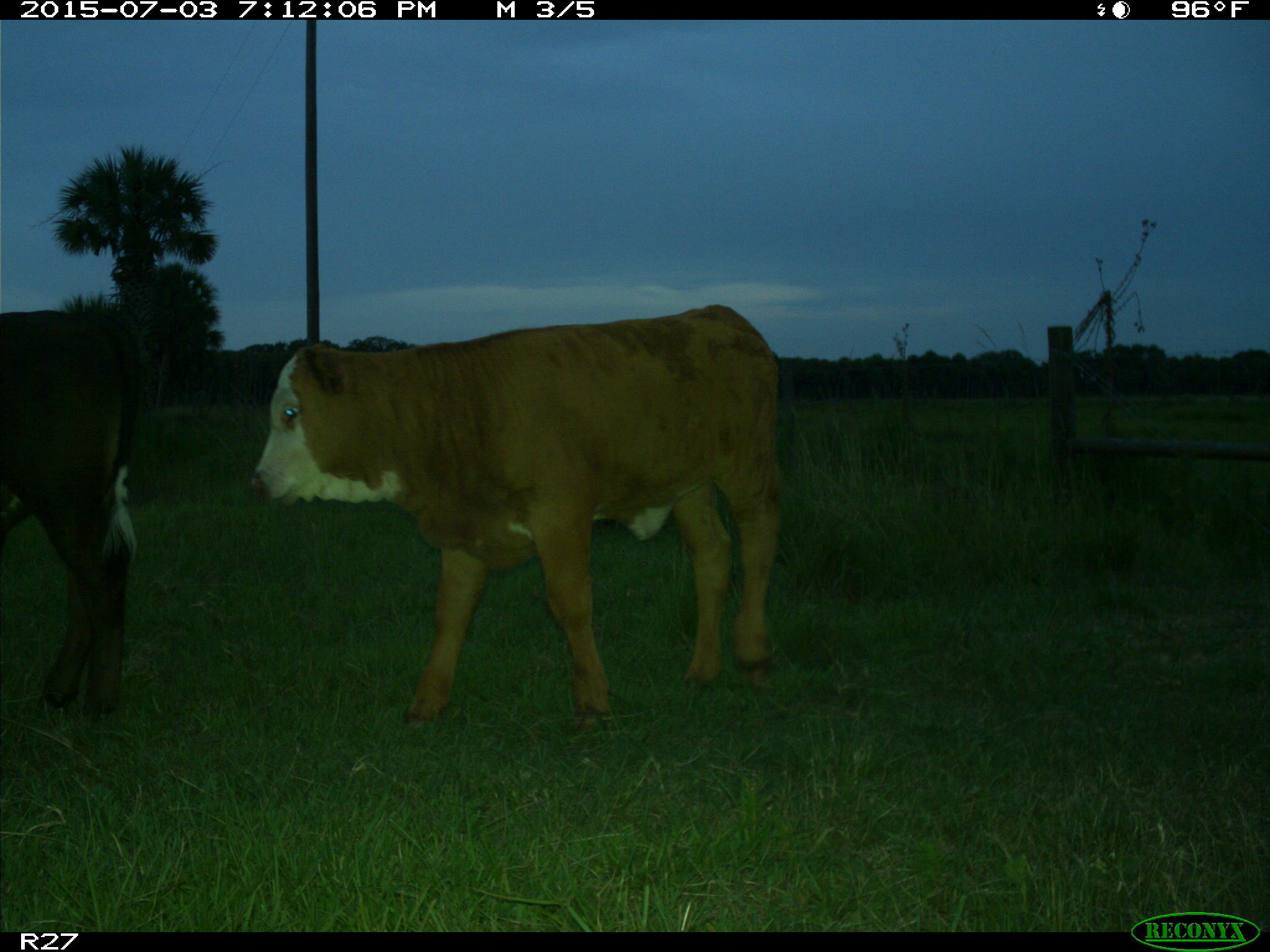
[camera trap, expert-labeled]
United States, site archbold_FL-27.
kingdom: Animalia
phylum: Chordata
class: Mammalia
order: Artiodactyla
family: Bovidae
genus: Bos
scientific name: Bos taurus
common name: domestic cow